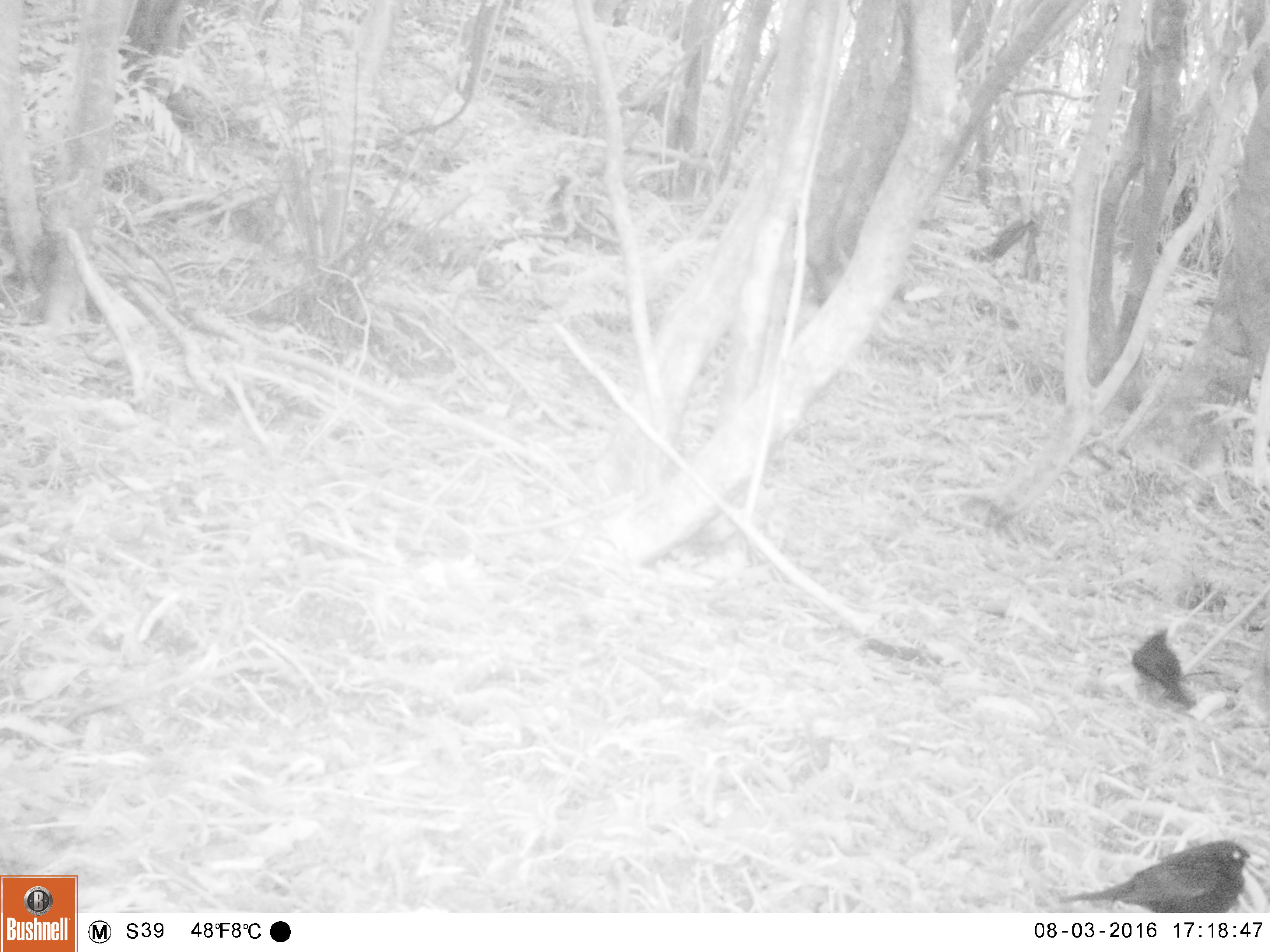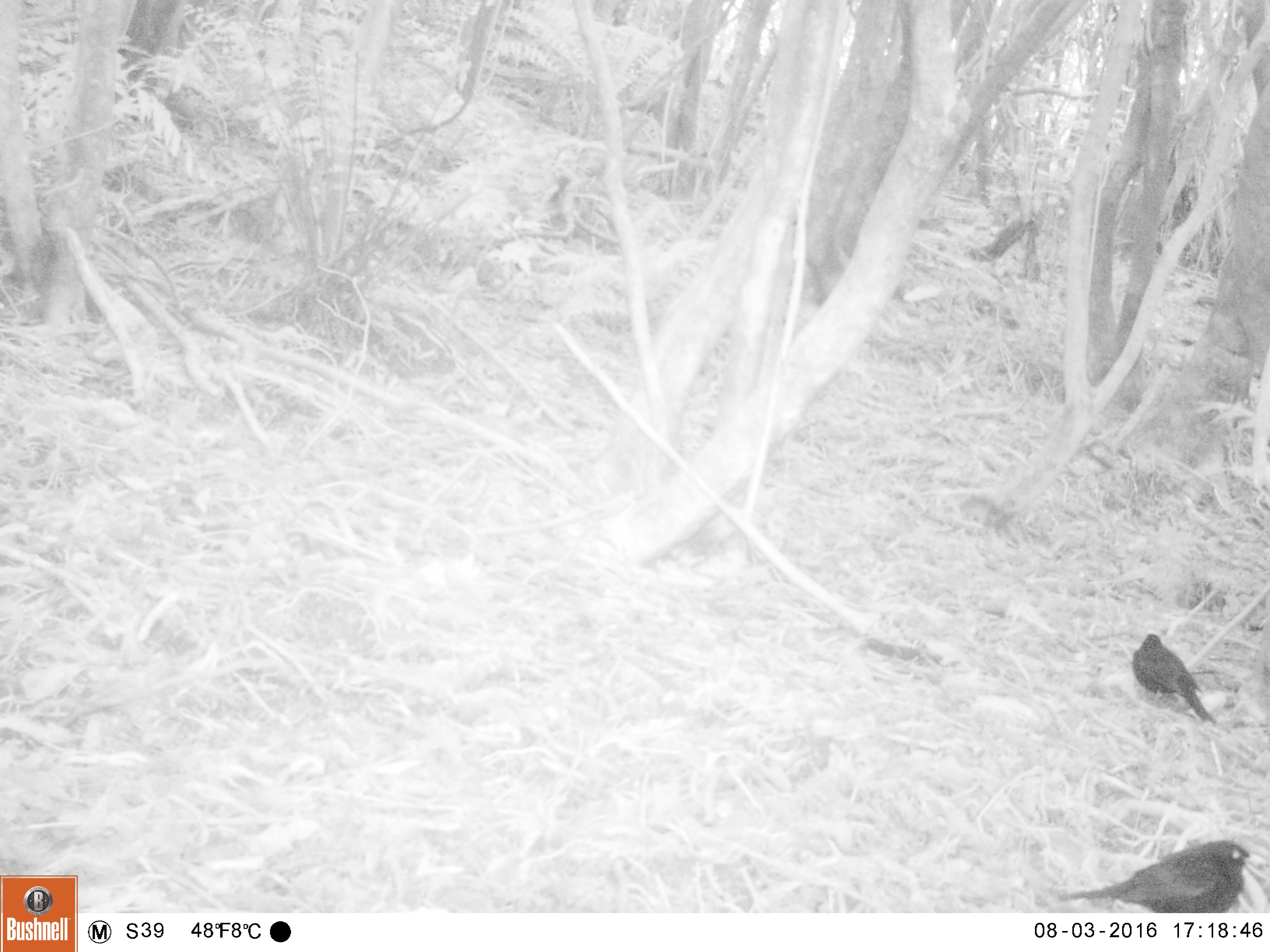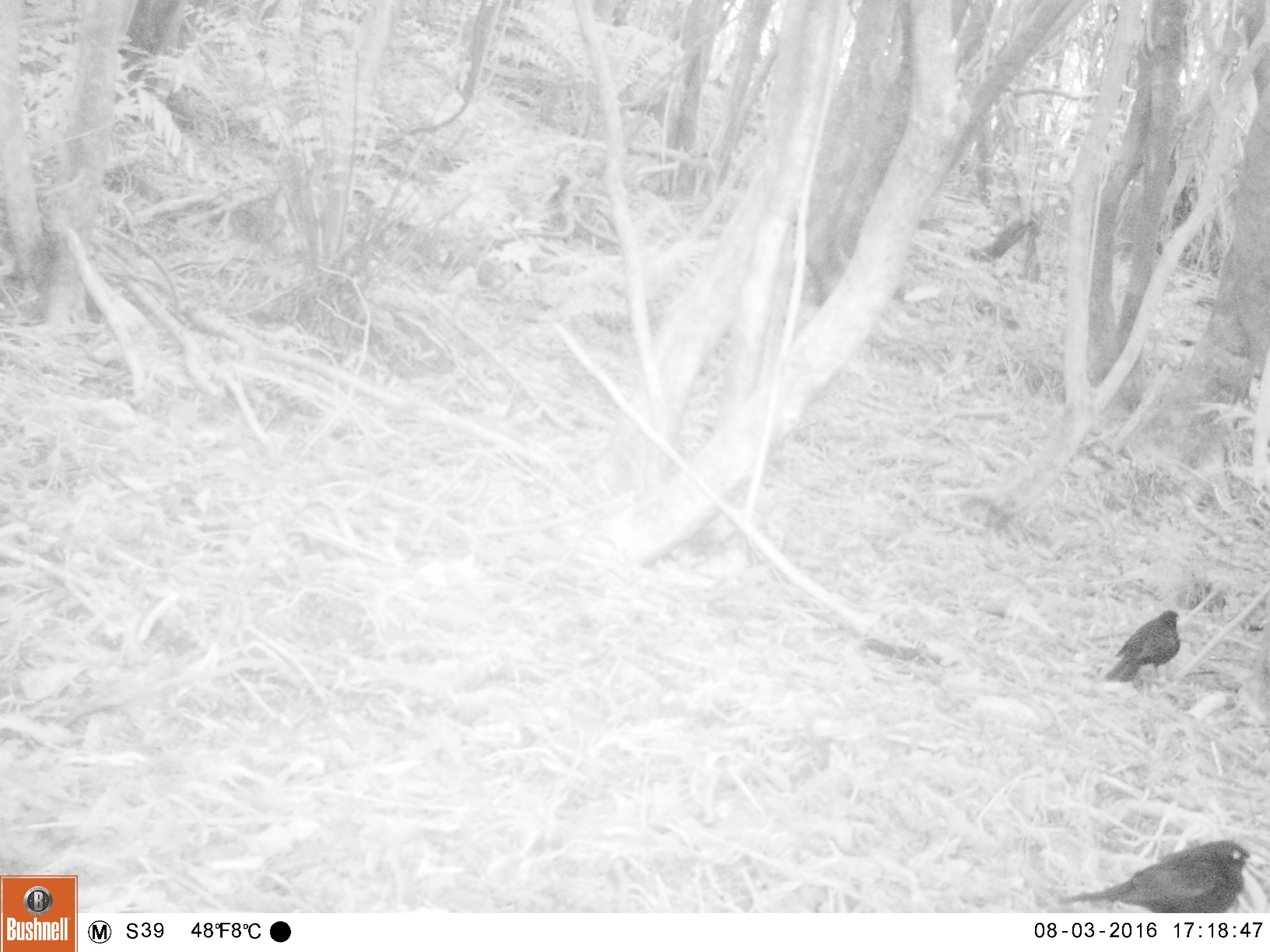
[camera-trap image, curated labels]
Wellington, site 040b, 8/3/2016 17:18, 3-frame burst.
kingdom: Animalia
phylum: Chordata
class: Aves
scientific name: Aves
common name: bird